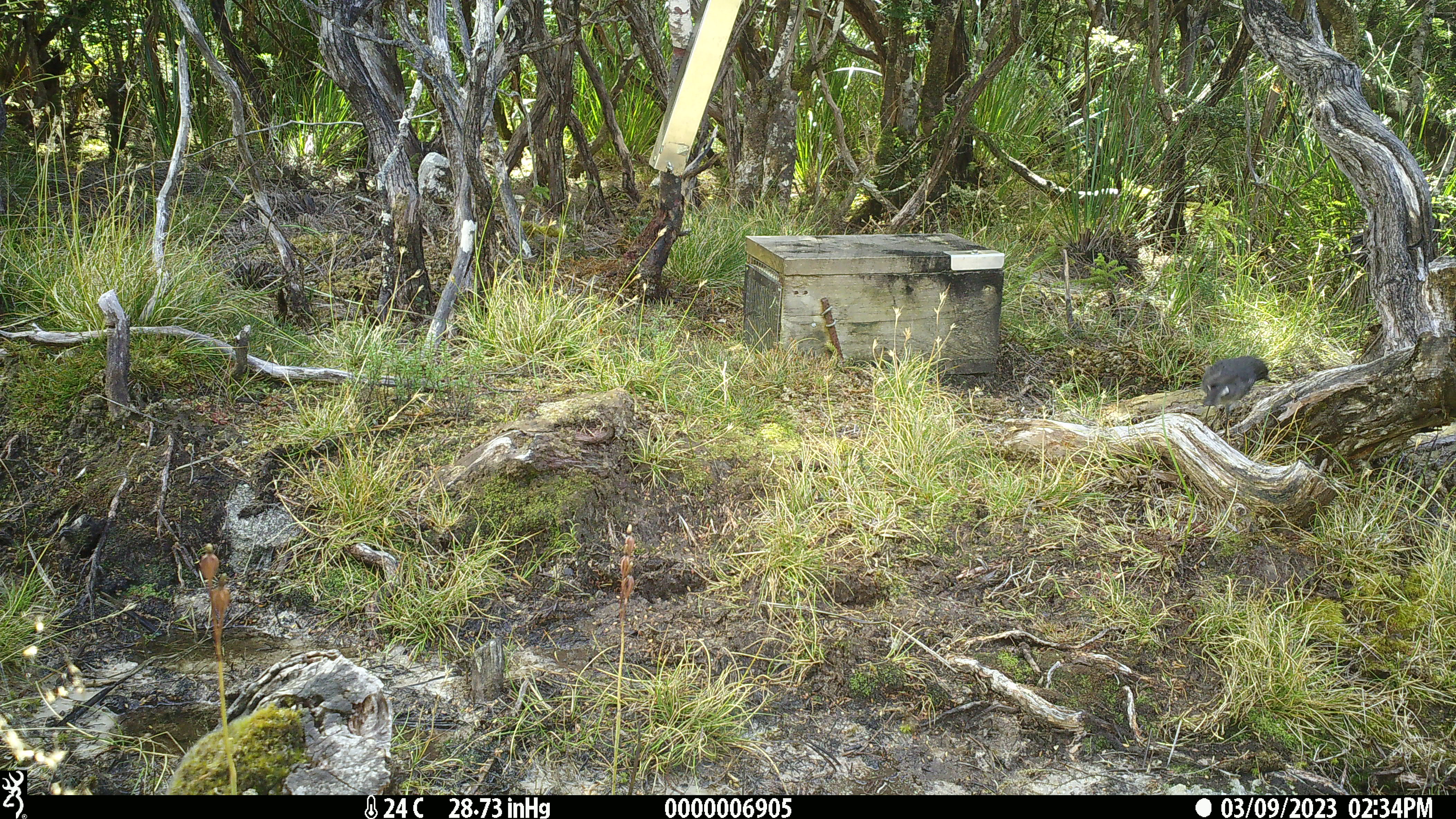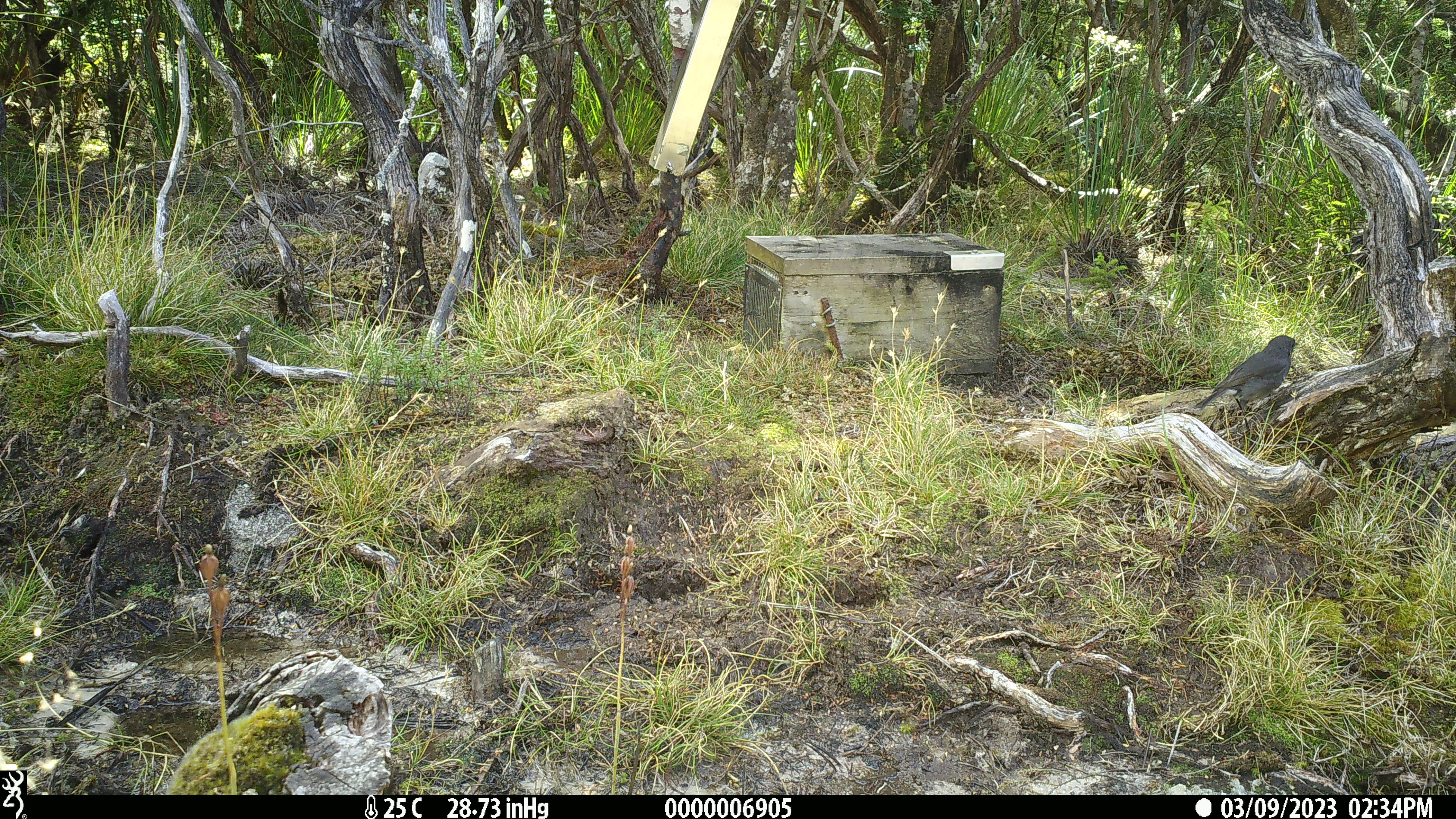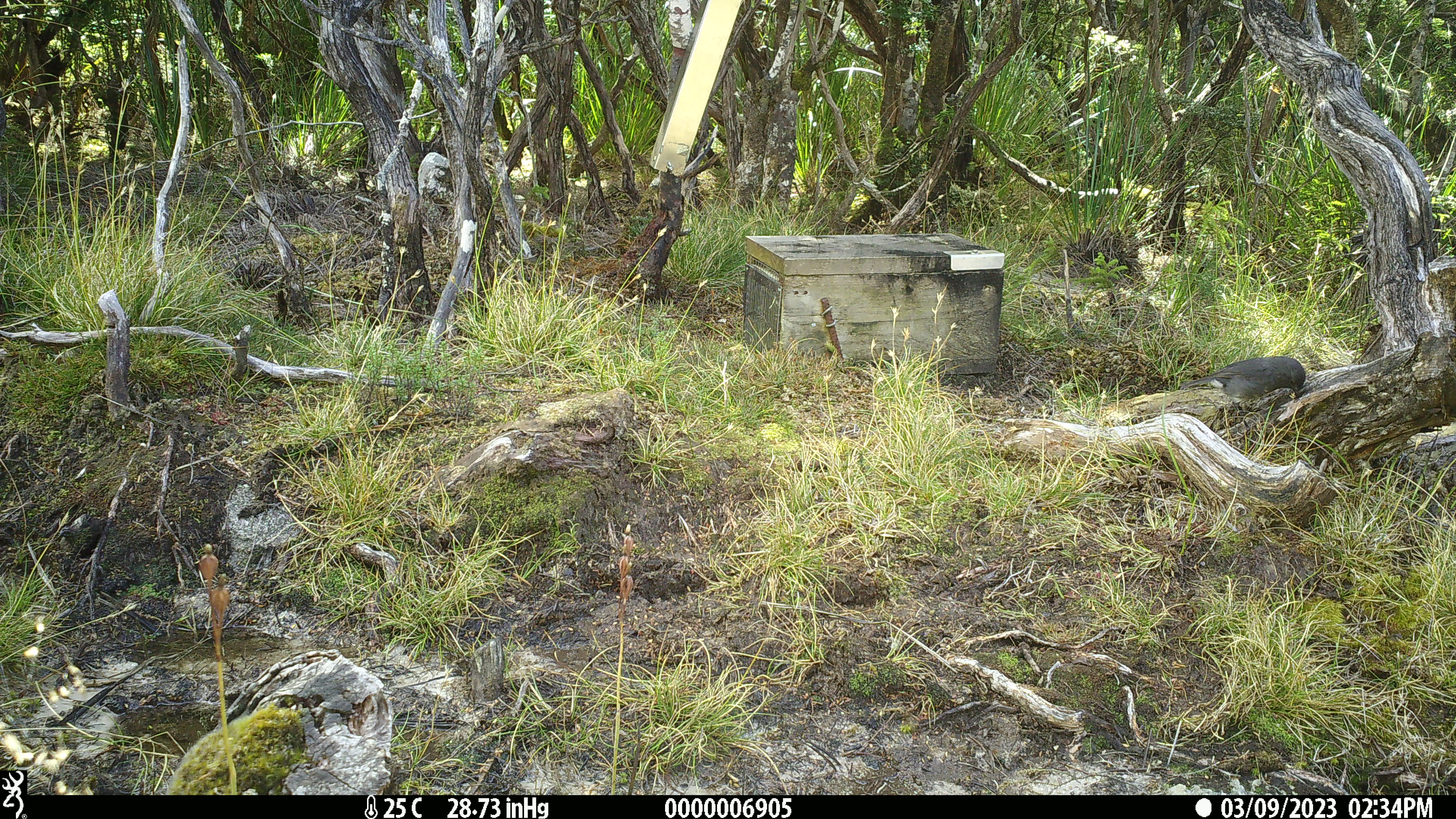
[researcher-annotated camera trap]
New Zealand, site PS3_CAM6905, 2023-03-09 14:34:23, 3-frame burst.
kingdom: Animalia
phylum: Chordata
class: Aves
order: Passeriformes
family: Petroicidae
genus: Petroica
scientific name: Petroica australis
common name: new zealand robin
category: robin